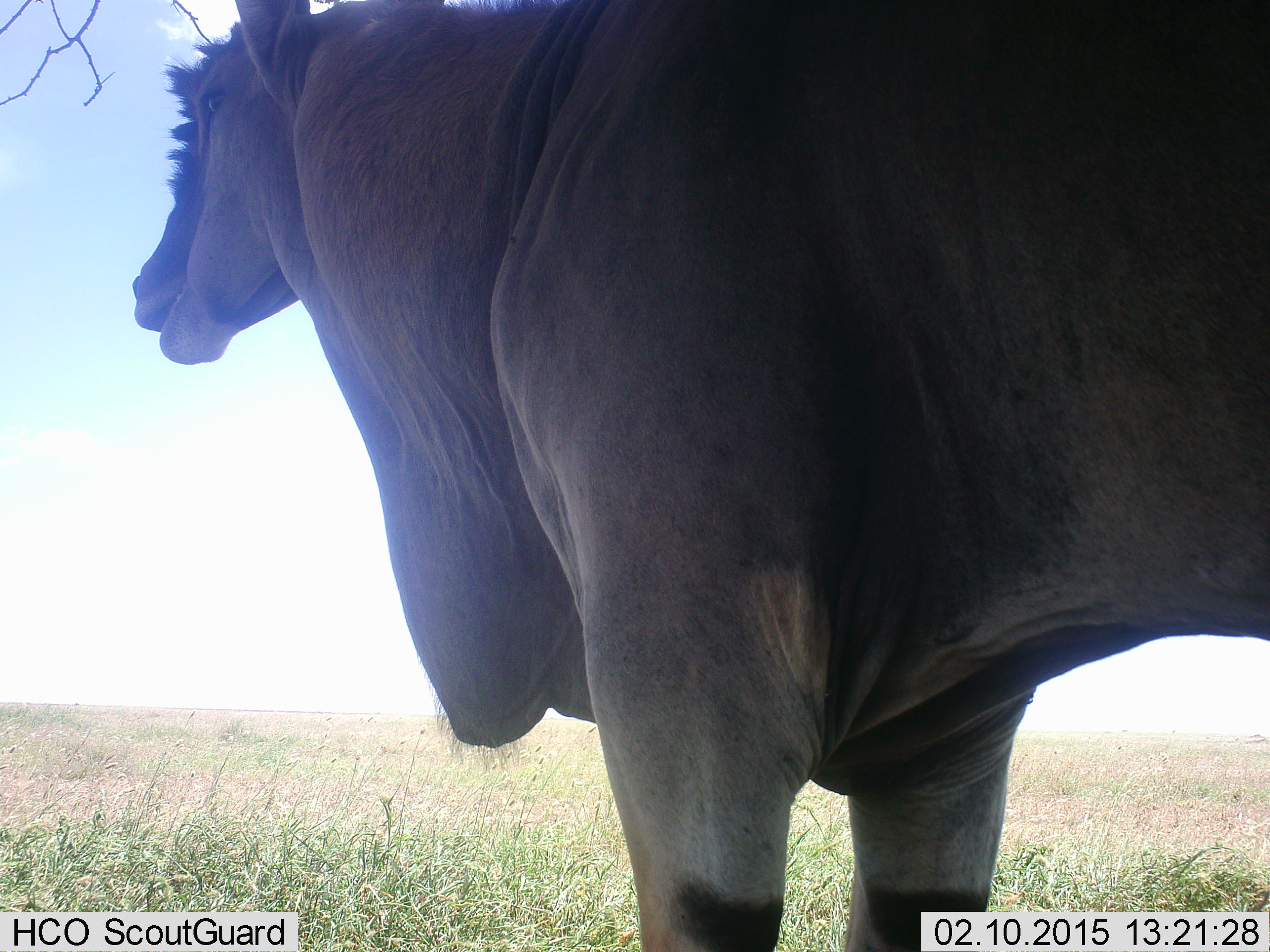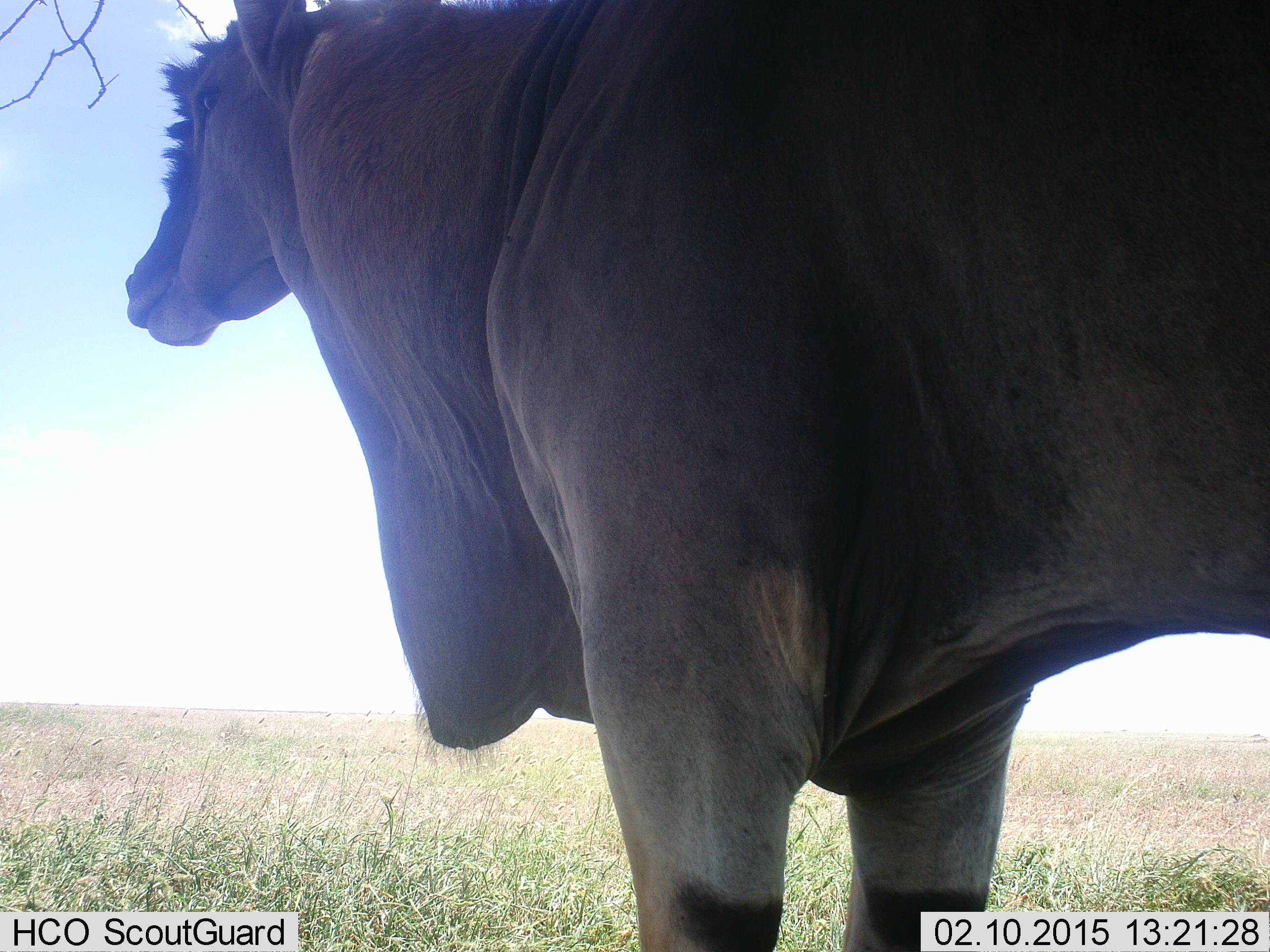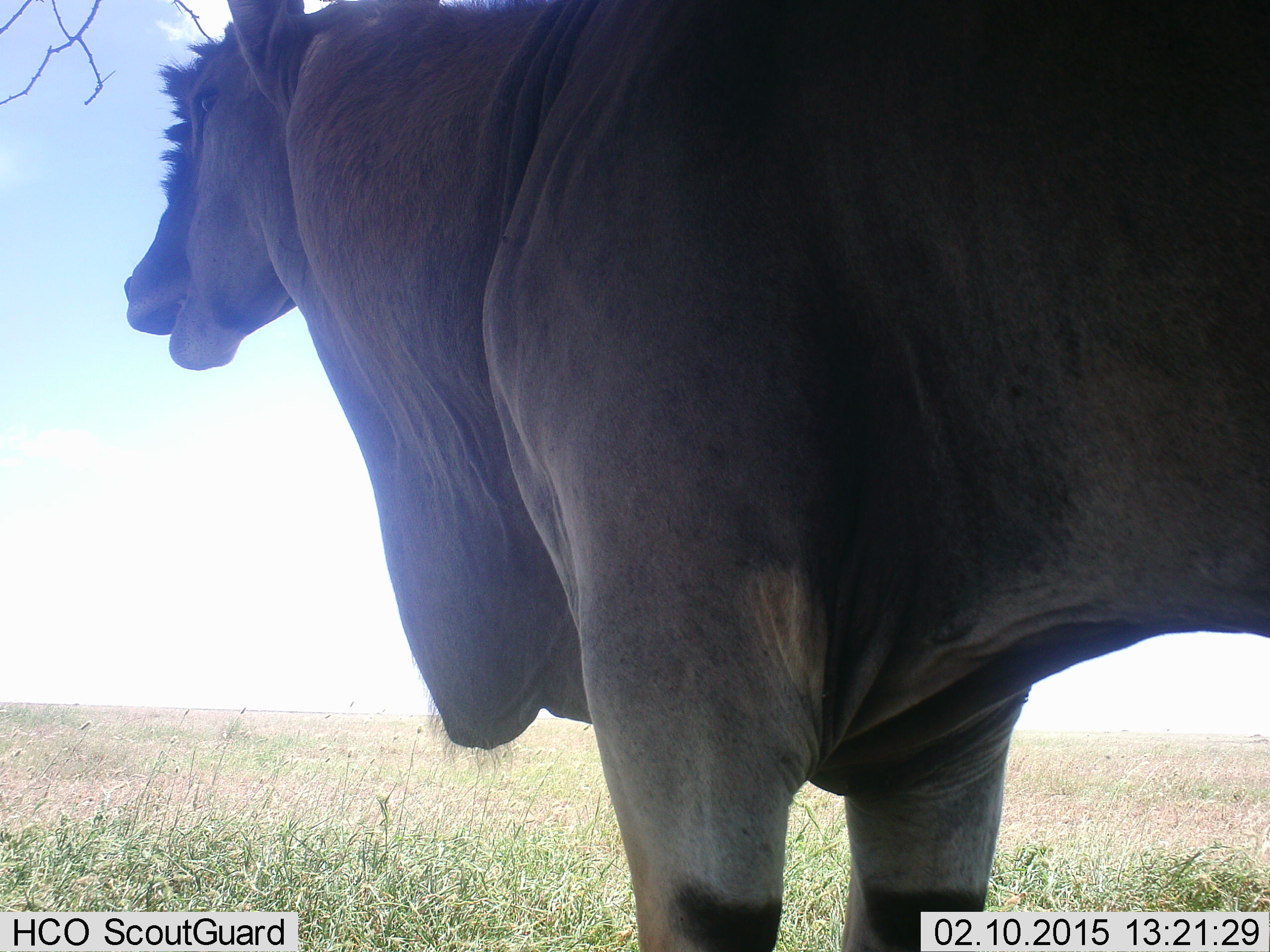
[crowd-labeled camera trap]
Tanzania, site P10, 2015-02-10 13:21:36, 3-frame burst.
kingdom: Animalia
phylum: Chordata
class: Mammalia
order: Artiodactyla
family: Bovidae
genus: Tragelaphus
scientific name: Tragelaphus oryx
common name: eland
Eland (Tragelaphus oryx), count 1. Behavior (volunteer vote fractions): standing 100%, resting 0%, moving 0%, interacting 0%. Young present (vote fraction): 0%. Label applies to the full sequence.